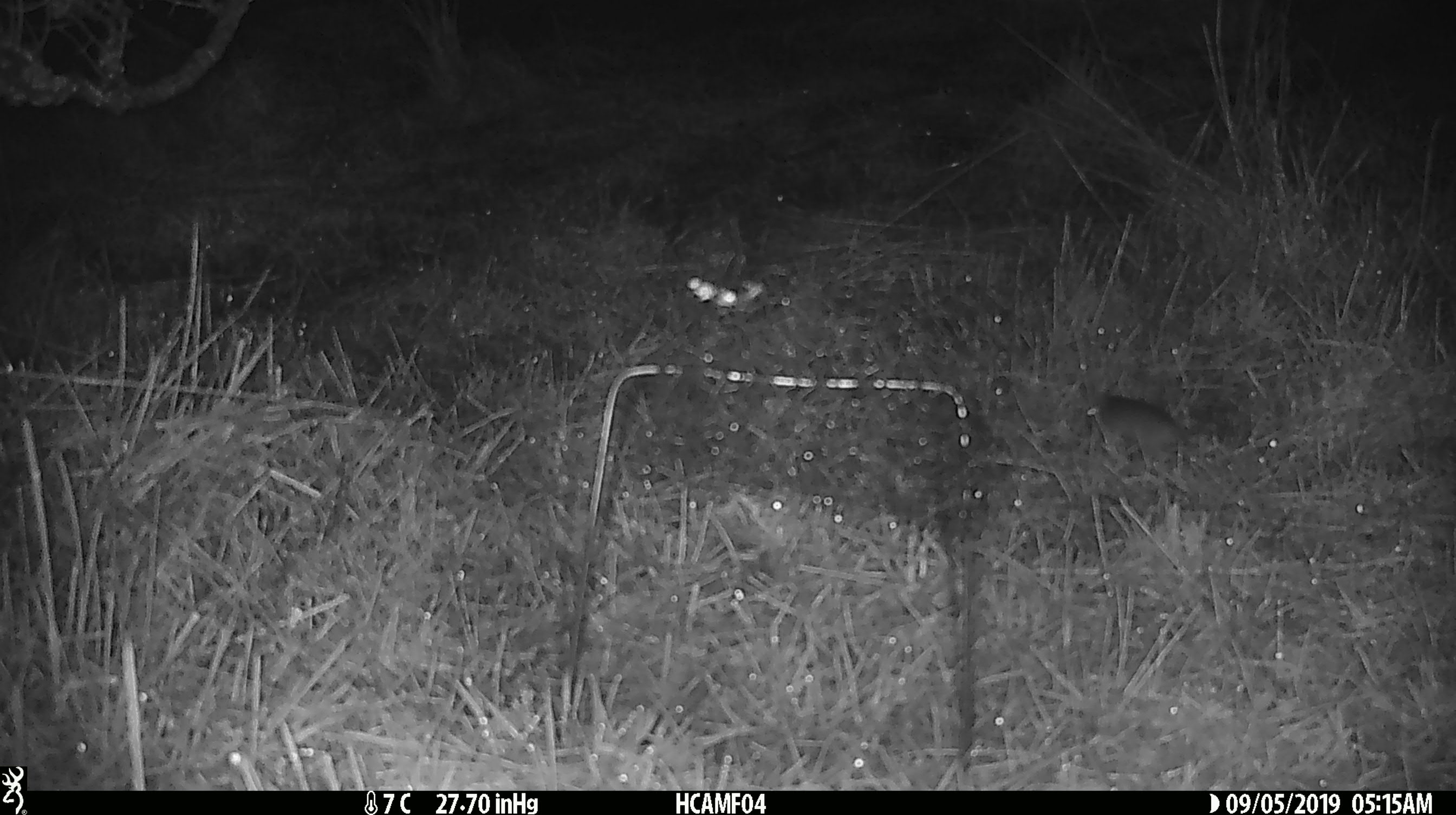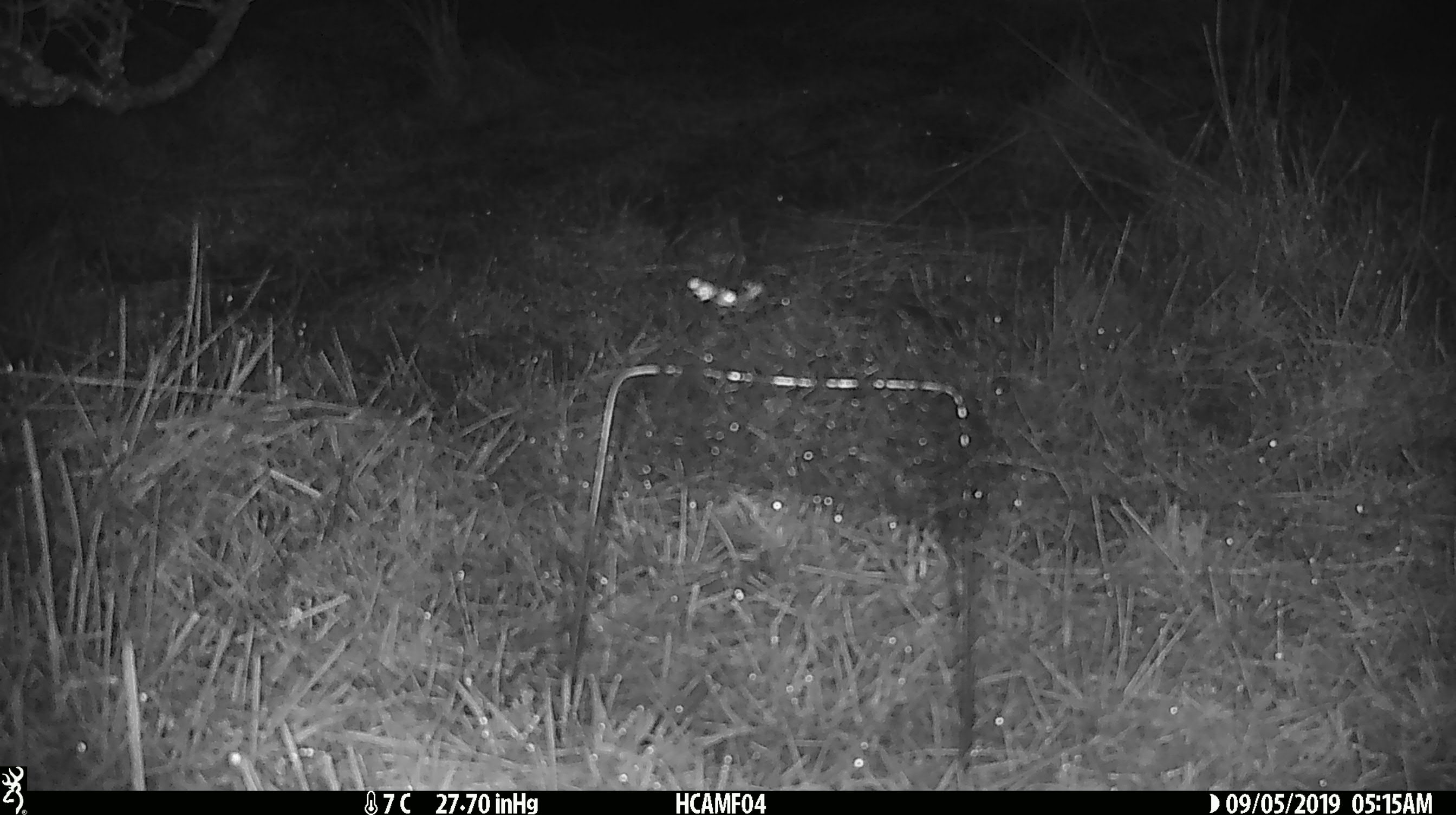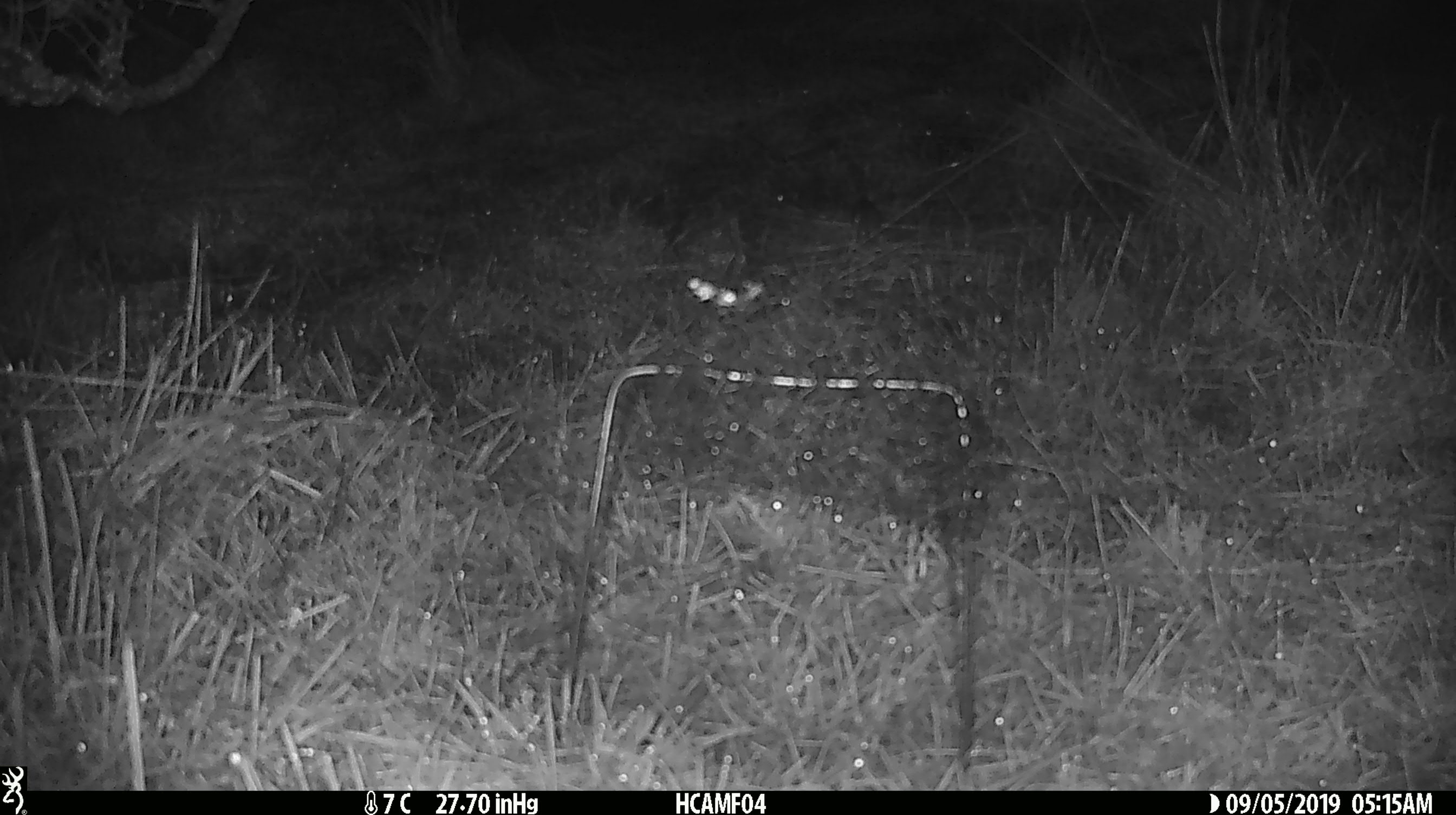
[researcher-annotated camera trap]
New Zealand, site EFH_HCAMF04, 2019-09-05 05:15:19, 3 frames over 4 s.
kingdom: Animalia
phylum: Chordata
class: Mammalia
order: Rodentia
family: Muridae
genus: Mus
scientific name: Mus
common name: mouse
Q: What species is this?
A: Mouse (Mus).